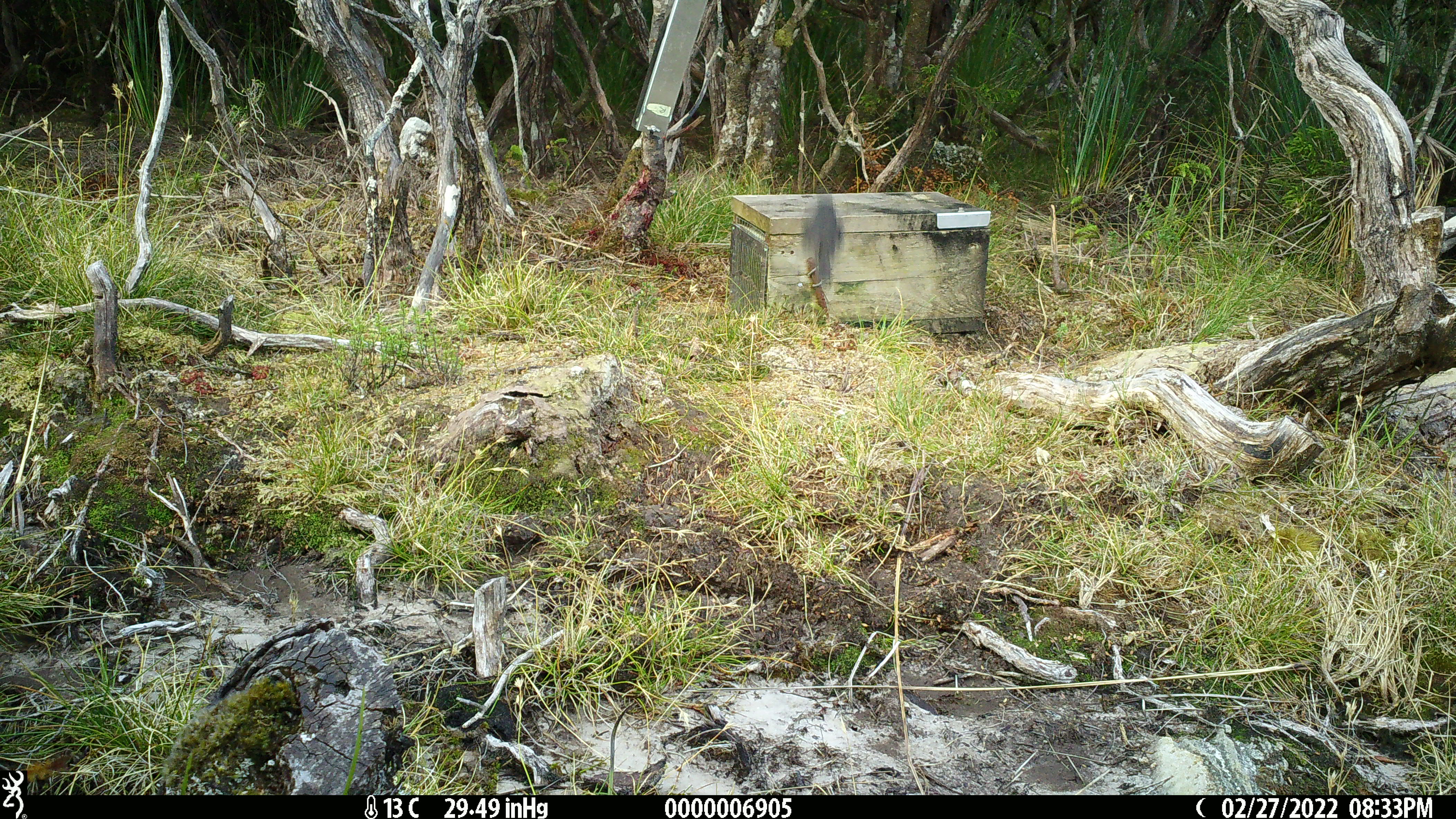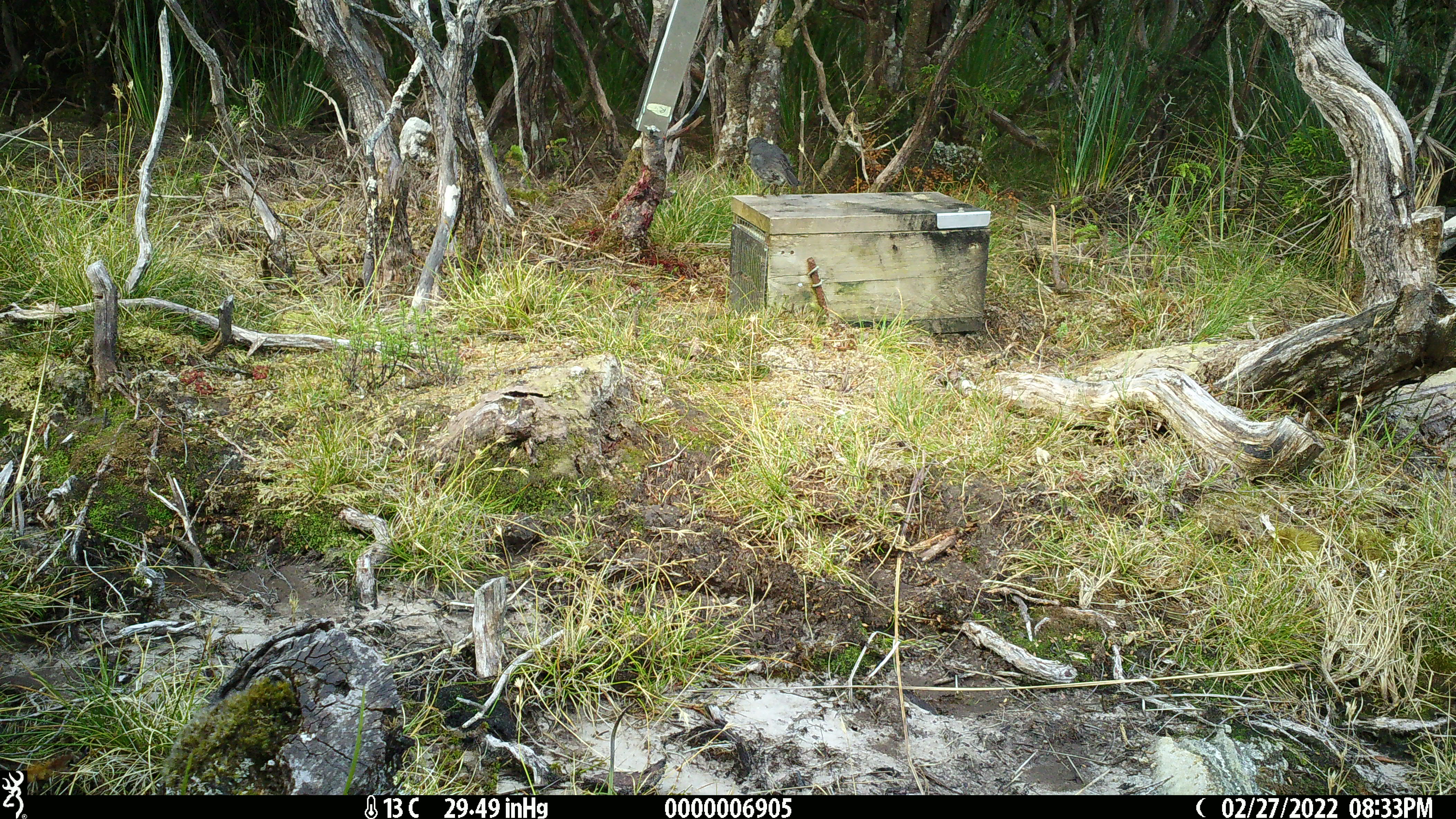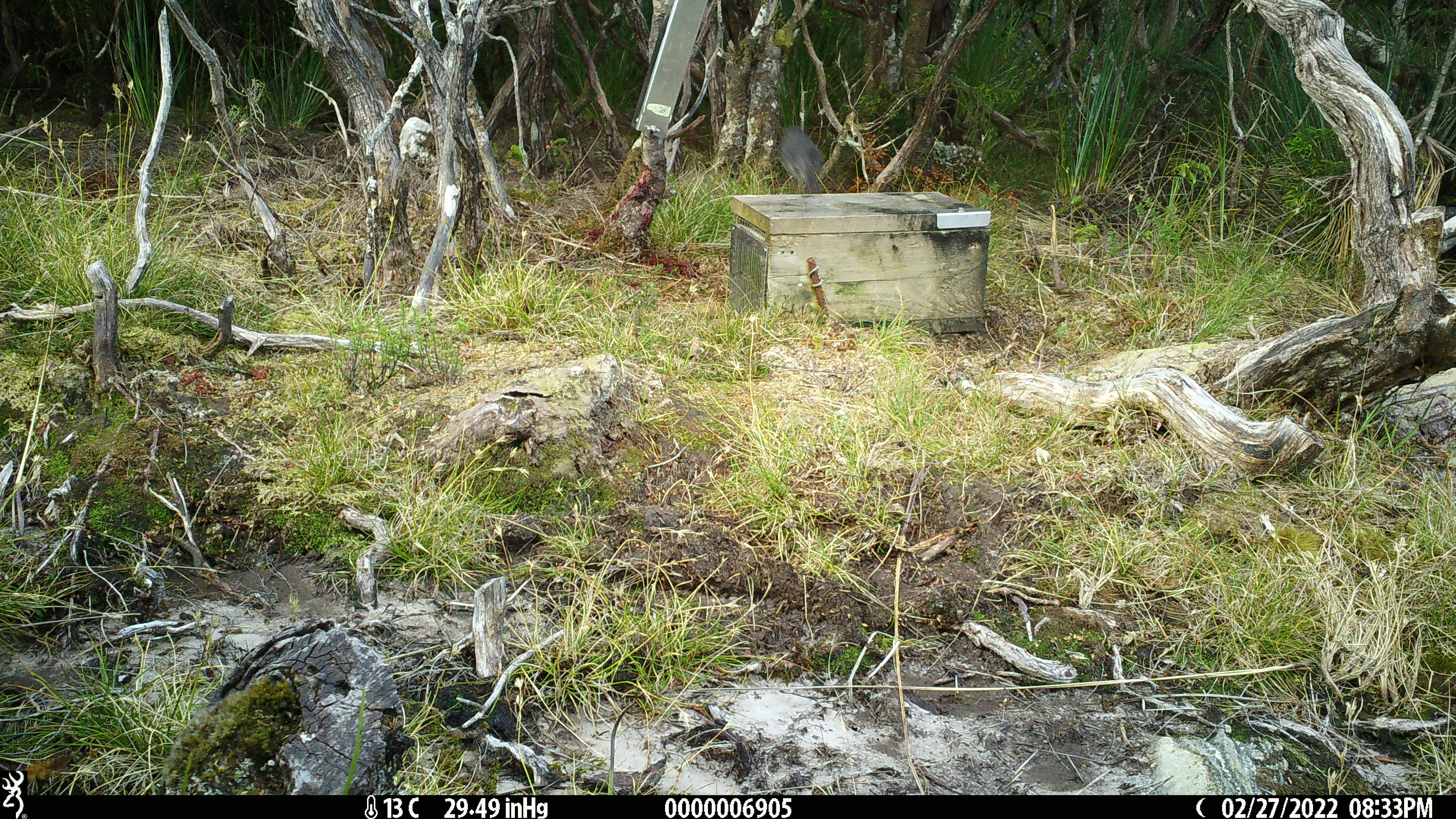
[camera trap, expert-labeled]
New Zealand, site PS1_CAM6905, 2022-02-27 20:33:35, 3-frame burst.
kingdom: Animalia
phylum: Chordata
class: Aves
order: Passeriformes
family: Petroicidae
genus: Petroica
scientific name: Petroica australis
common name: new zealand robin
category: robin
Robin (new zealand robin) (Petroica australis).